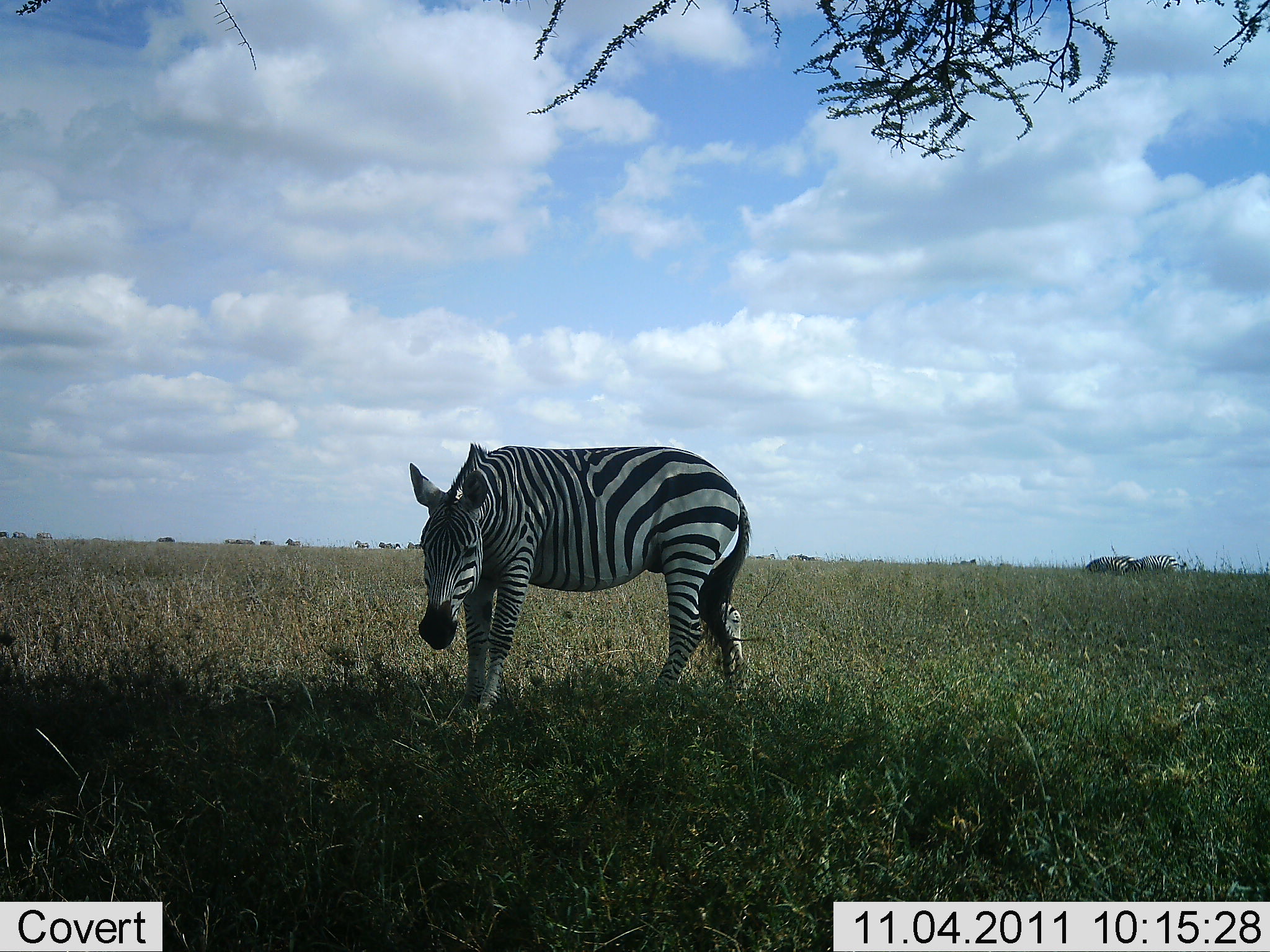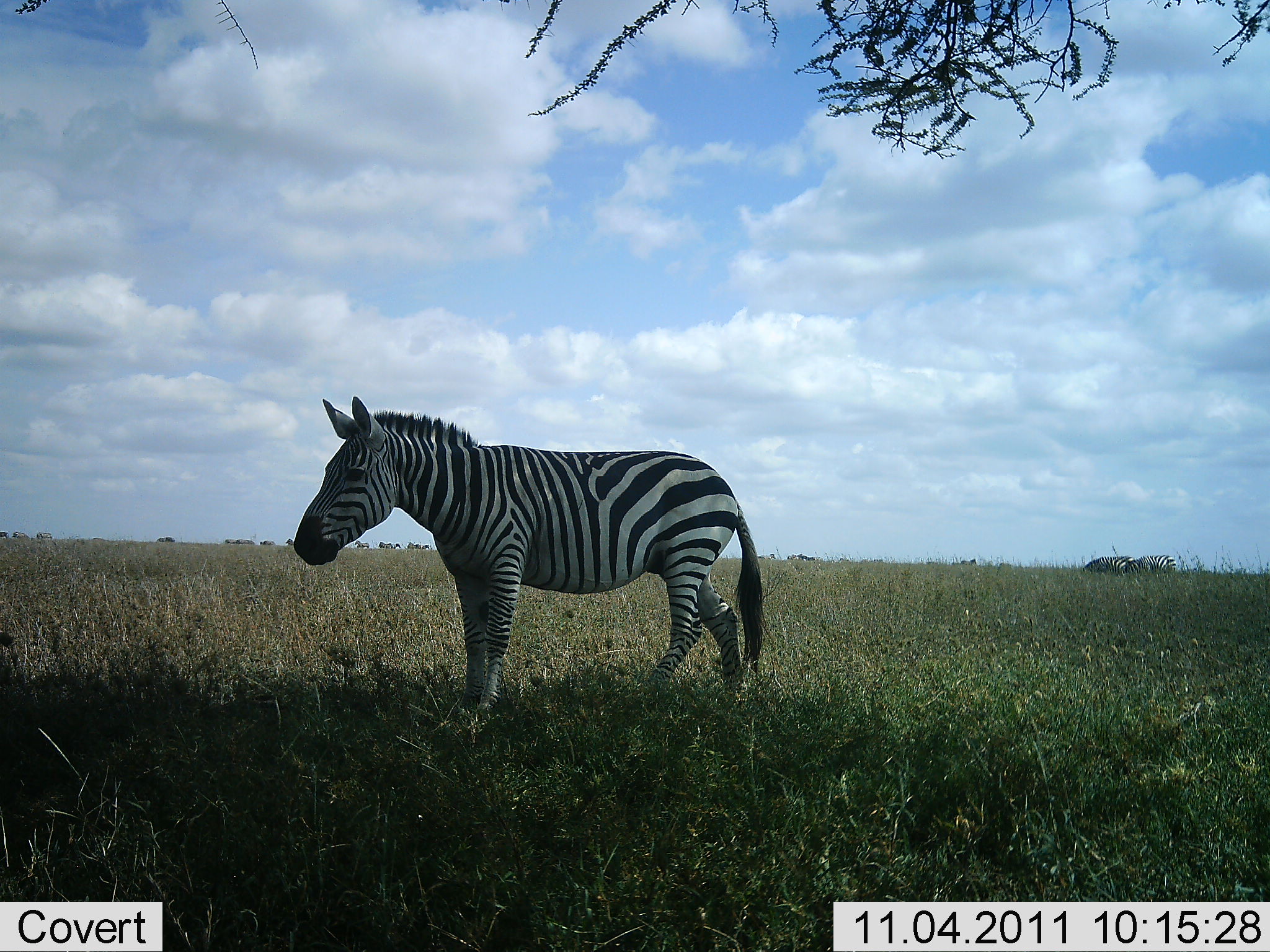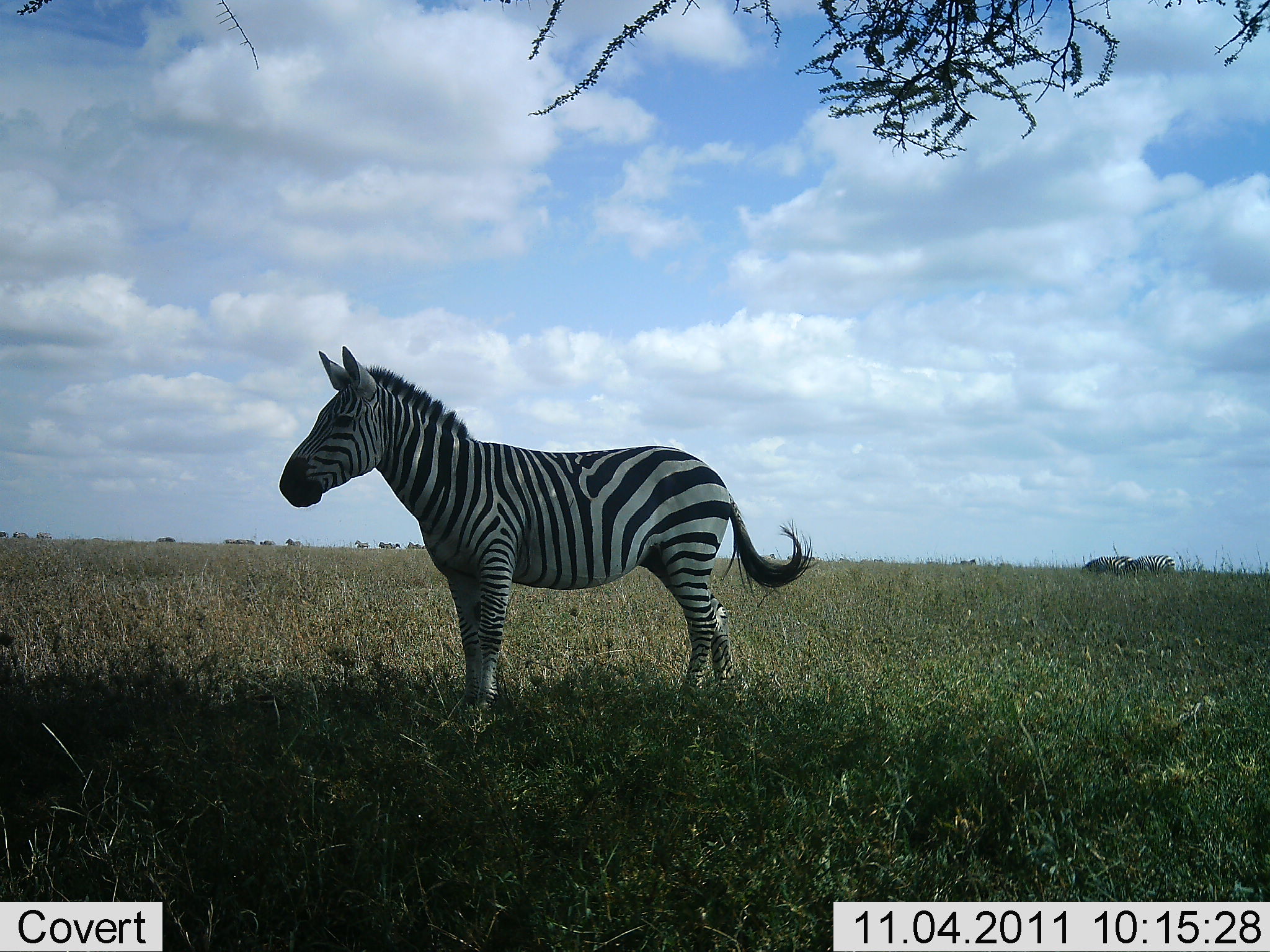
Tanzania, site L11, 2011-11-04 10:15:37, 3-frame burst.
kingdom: Animalia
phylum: Chordata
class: Mammalia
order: Perissodactyla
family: Equidae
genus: Equus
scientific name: Equus quagga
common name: plains zebra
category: zebra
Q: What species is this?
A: Zebra (plains zebra) (Equus quagga).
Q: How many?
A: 1.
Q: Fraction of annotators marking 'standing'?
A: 82%.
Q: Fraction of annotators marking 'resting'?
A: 0%.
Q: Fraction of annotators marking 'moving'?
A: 9%.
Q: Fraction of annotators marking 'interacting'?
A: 0%.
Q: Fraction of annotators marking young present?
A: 0%.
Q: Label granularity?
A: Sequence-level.